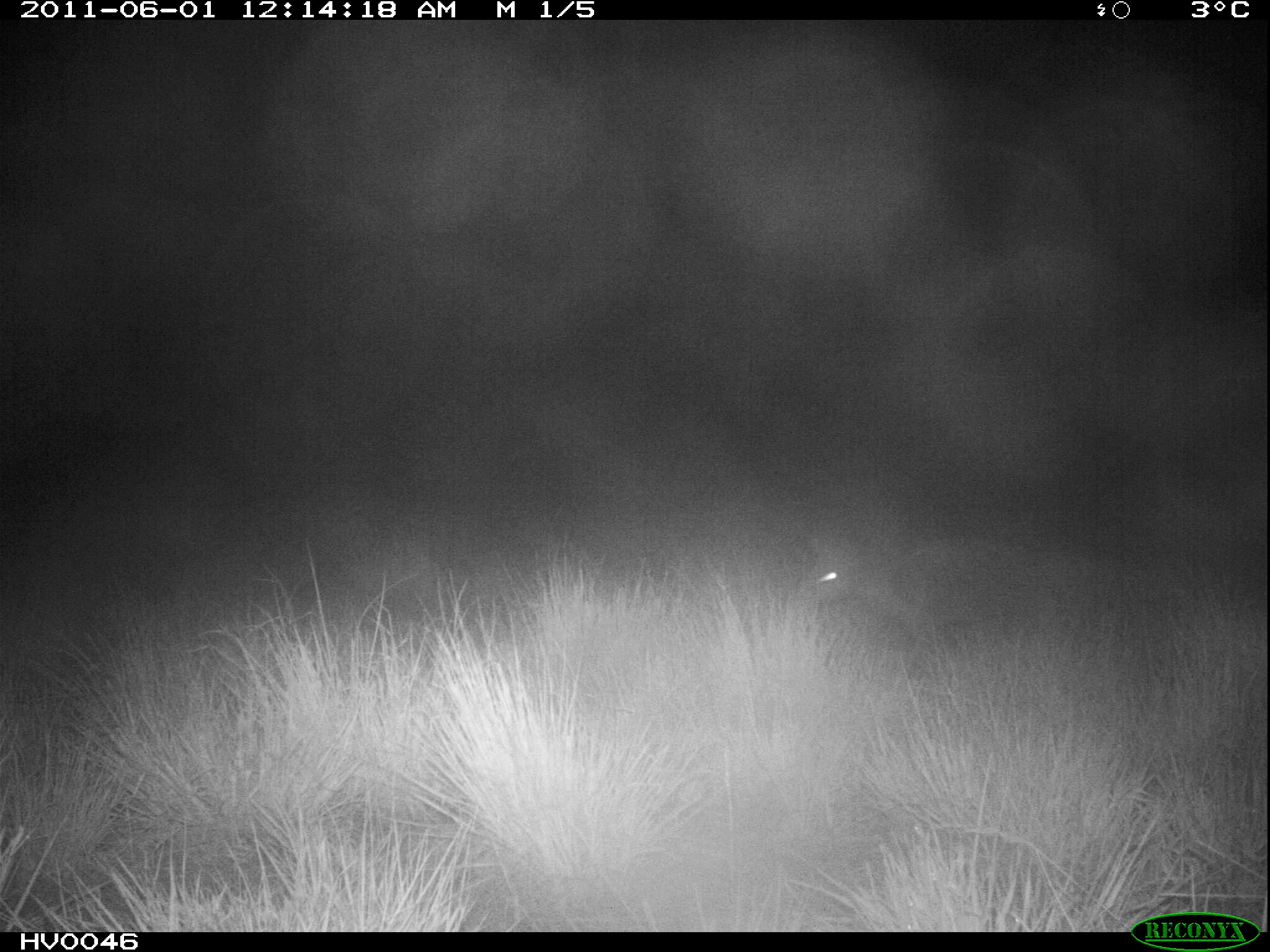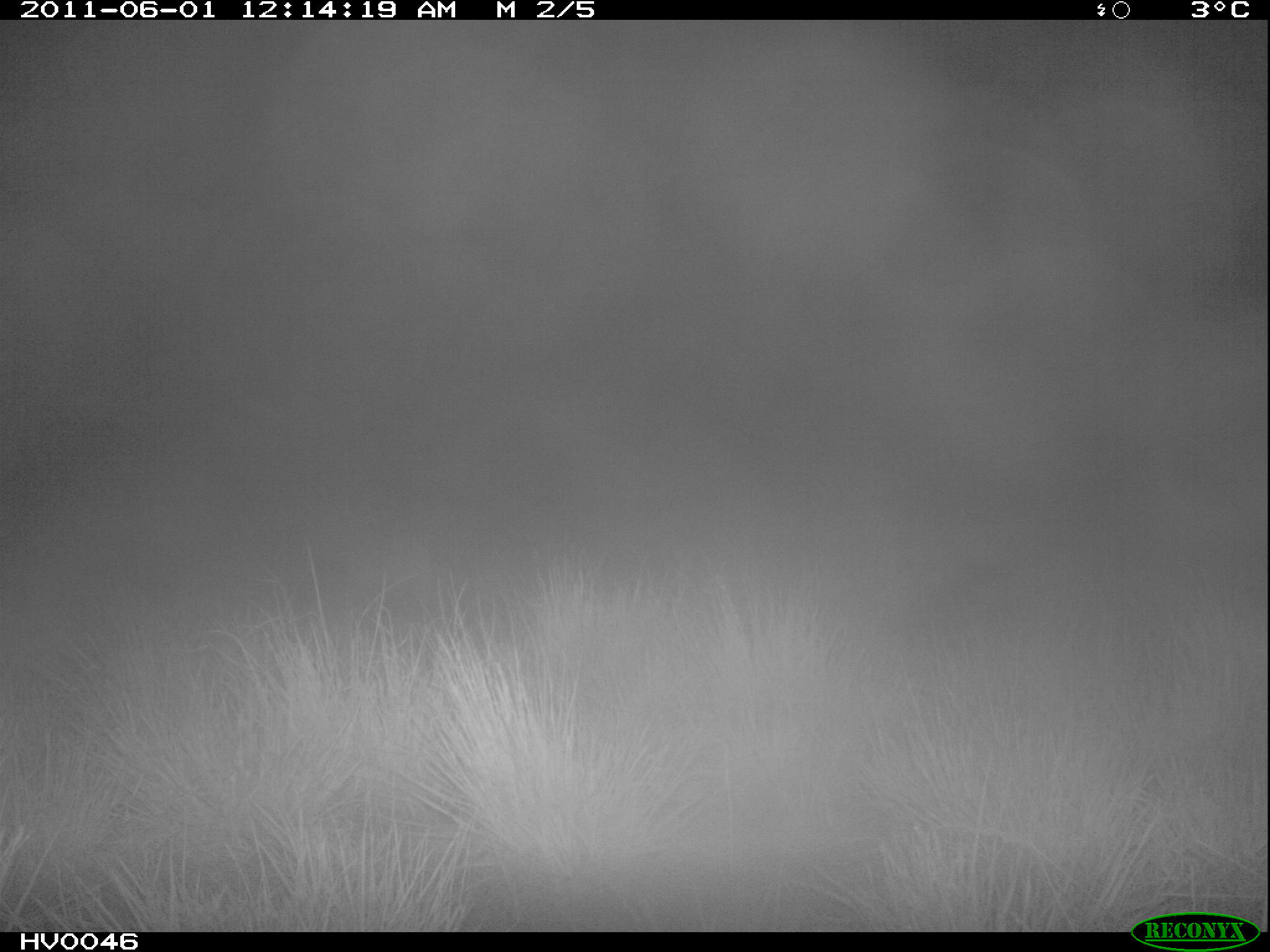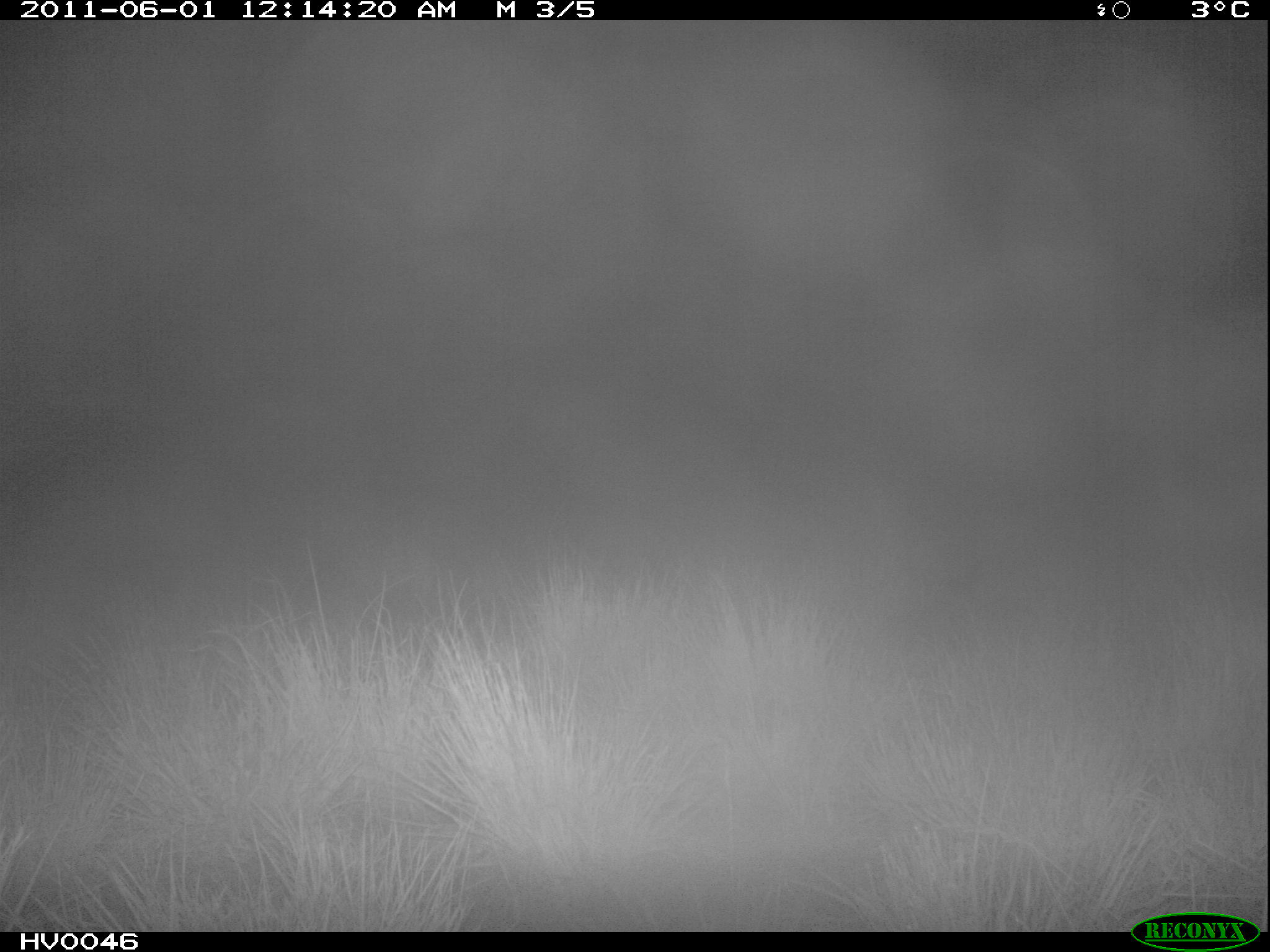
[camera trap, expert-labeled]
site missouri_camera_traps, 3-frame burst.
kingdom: Animalia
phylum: Chordata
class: Mammalia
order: Carnivora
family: Canidae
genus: Vulpes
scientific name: Vulpes vulpes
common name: red fox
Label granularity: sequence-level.